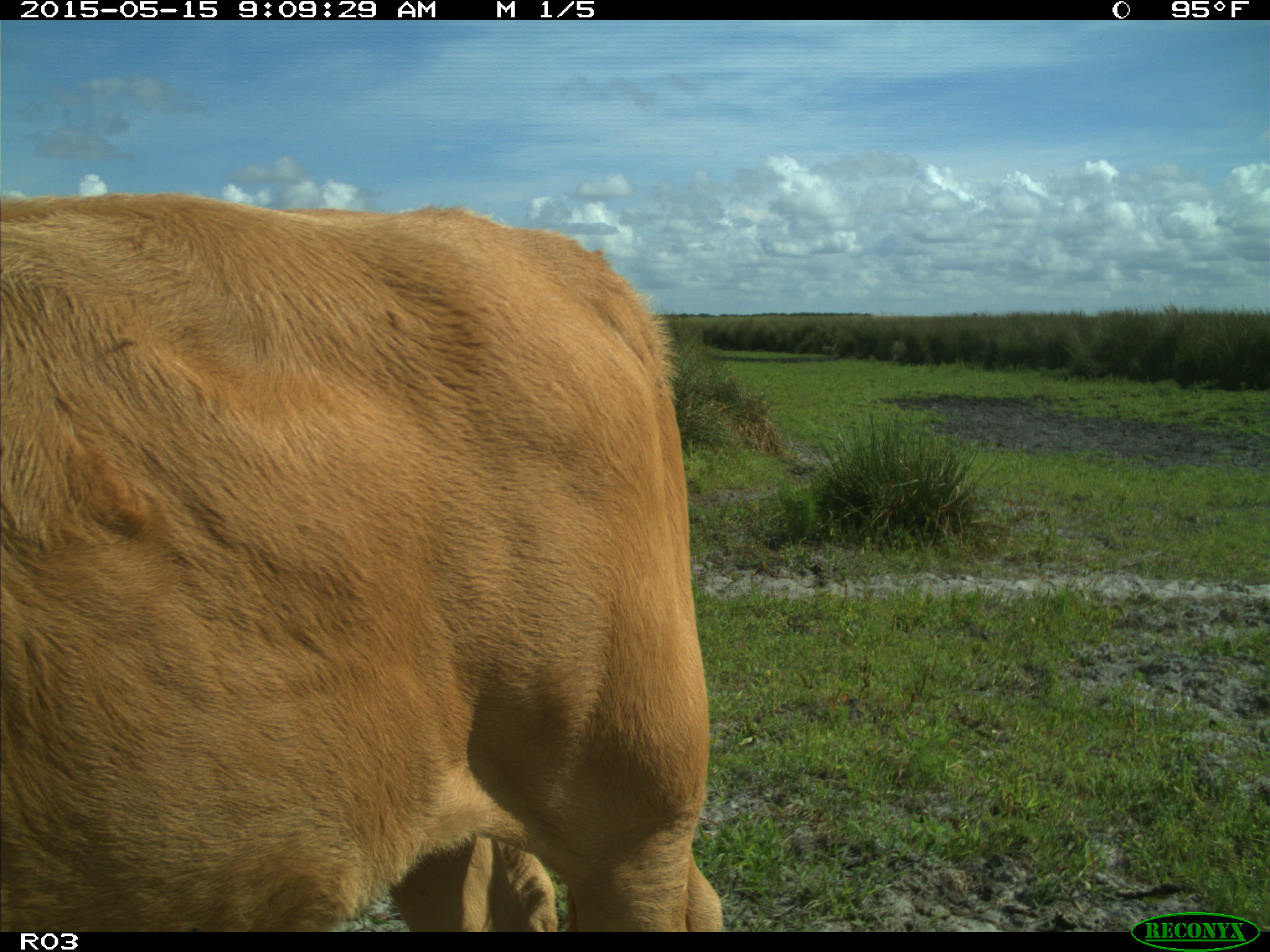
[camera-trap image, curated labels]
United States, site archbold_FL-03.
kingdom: Animalia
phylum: Chordata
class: Mammalia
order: Artiodactyla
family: Bovidae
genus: Bos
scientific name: Bos taurus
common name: domestic cow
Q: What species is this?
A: Bos taurus (domestic cow).